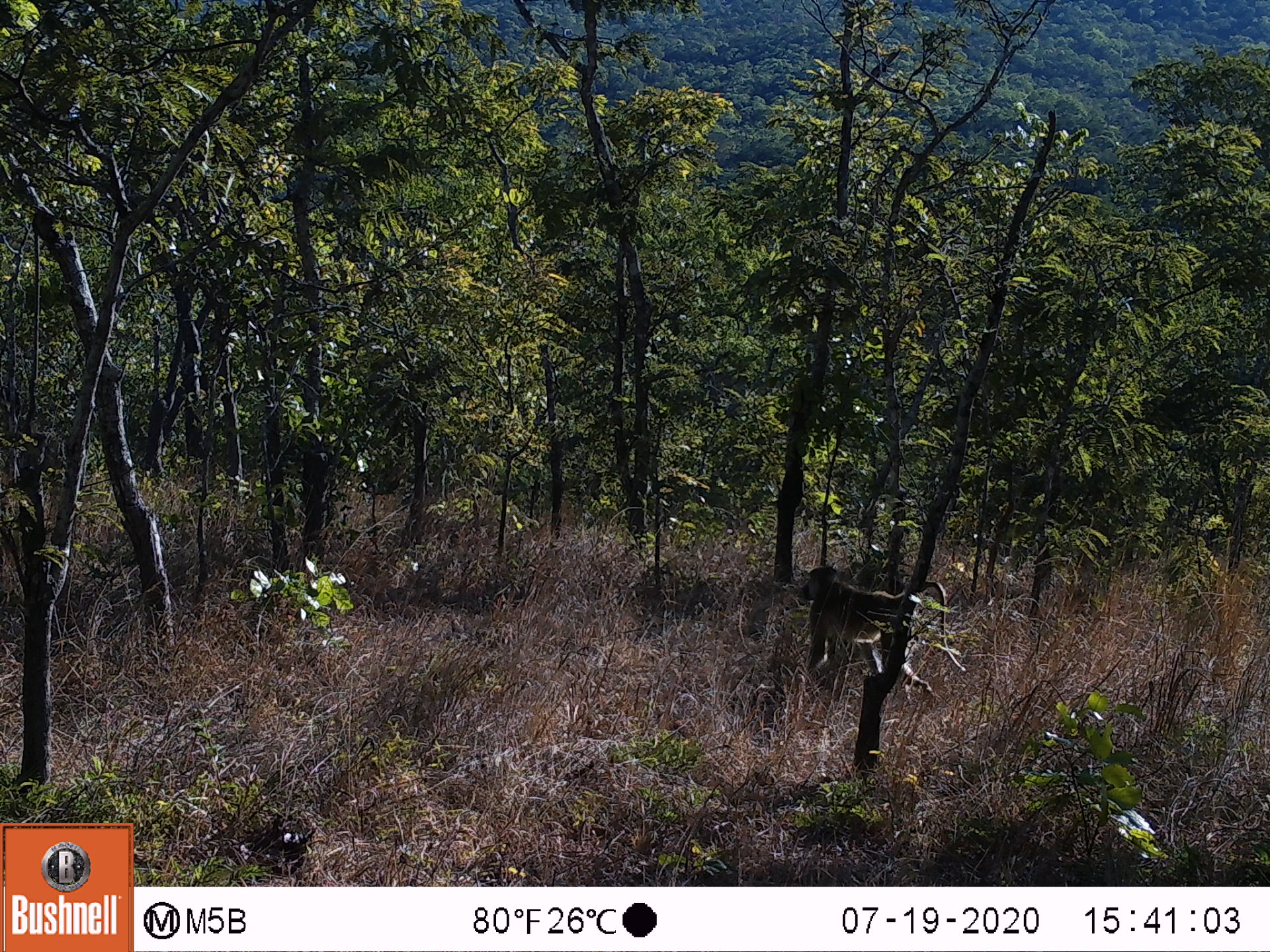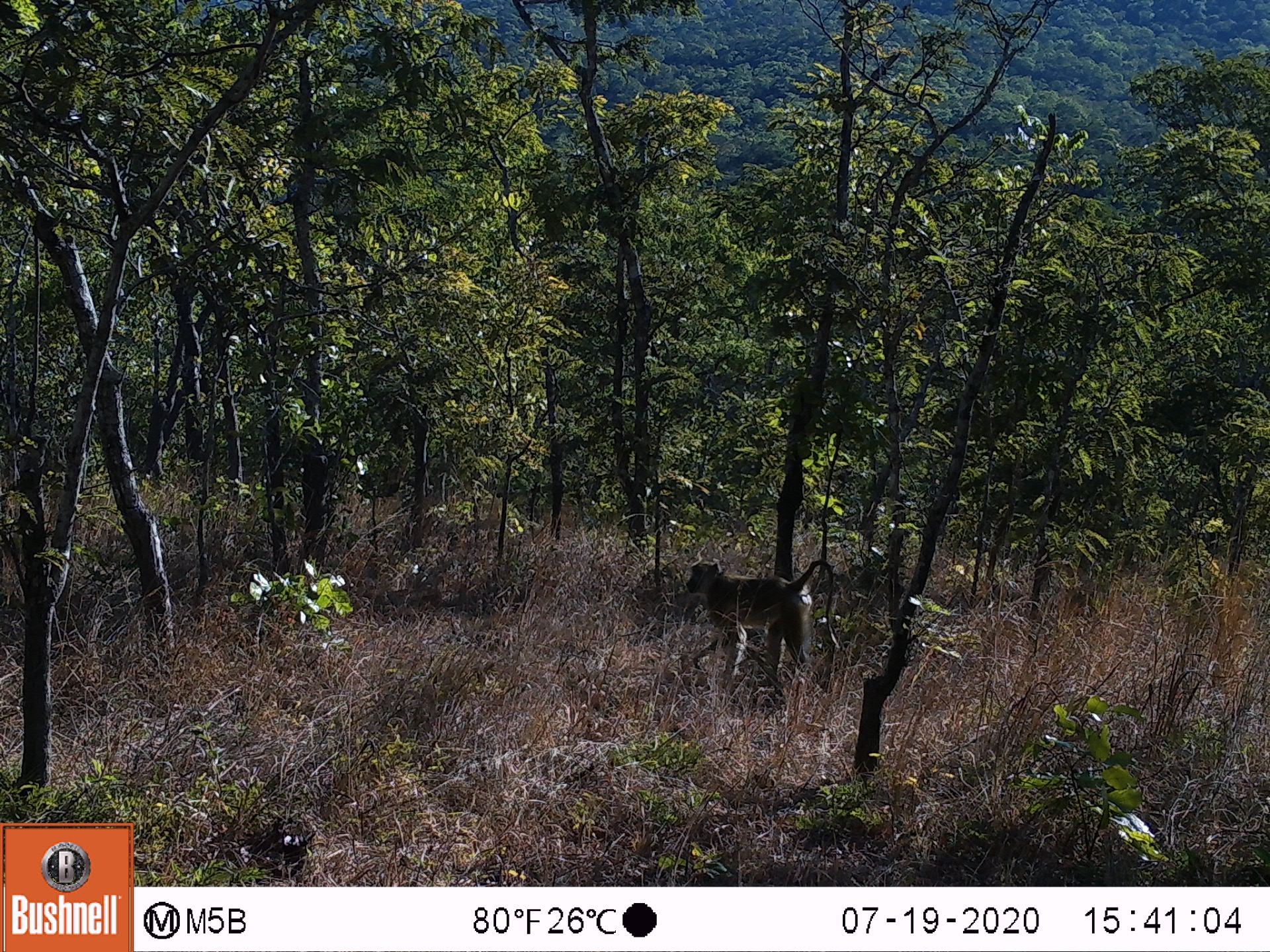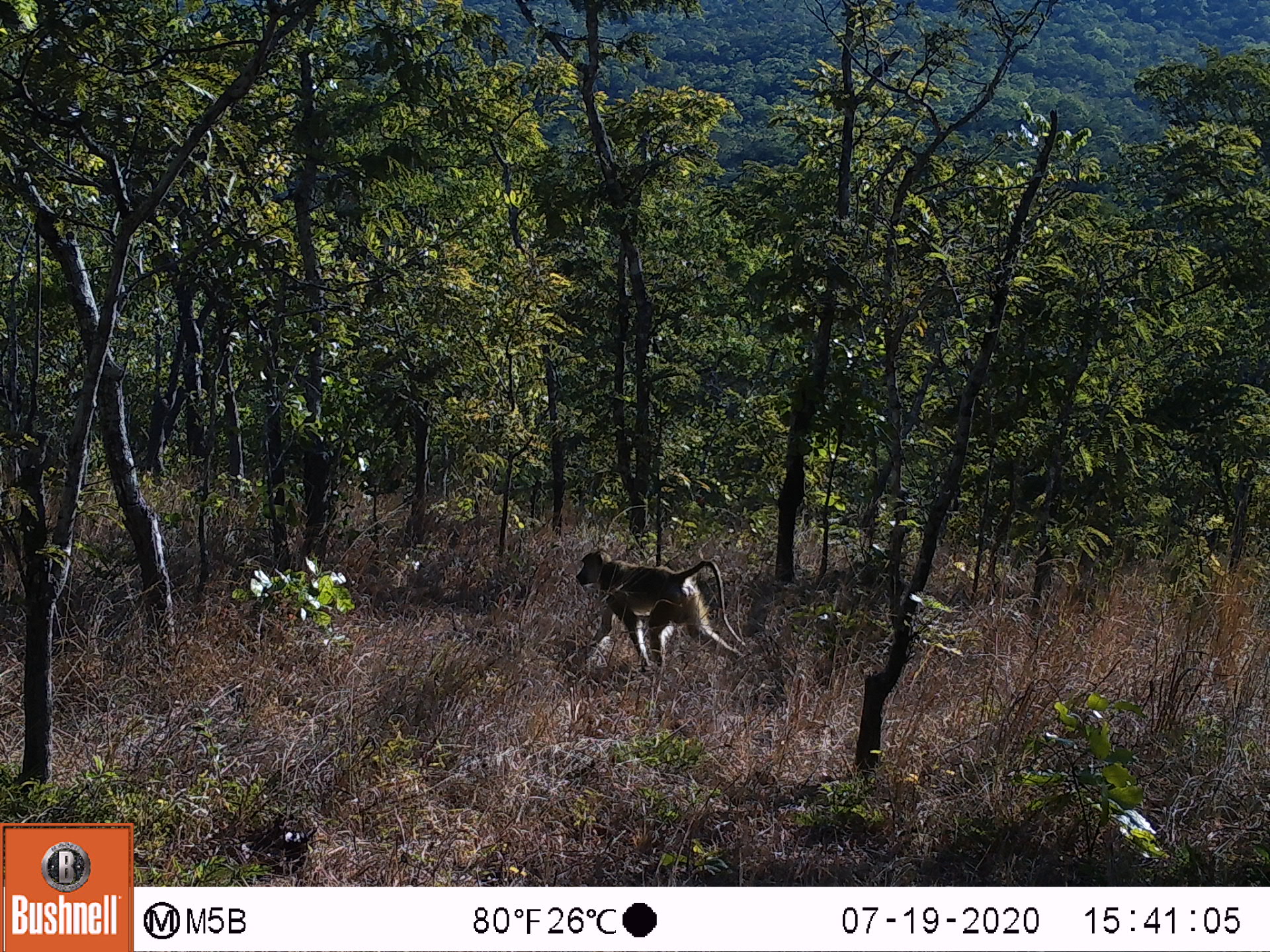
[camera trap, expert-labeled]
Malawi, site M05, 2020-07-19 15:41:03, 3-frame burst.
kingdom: Animalia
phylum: Chordata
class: Mammalia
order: Primates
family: Cercopithecidae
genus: Papio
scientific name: Papio cynocephalus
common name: yellow baboon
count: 1